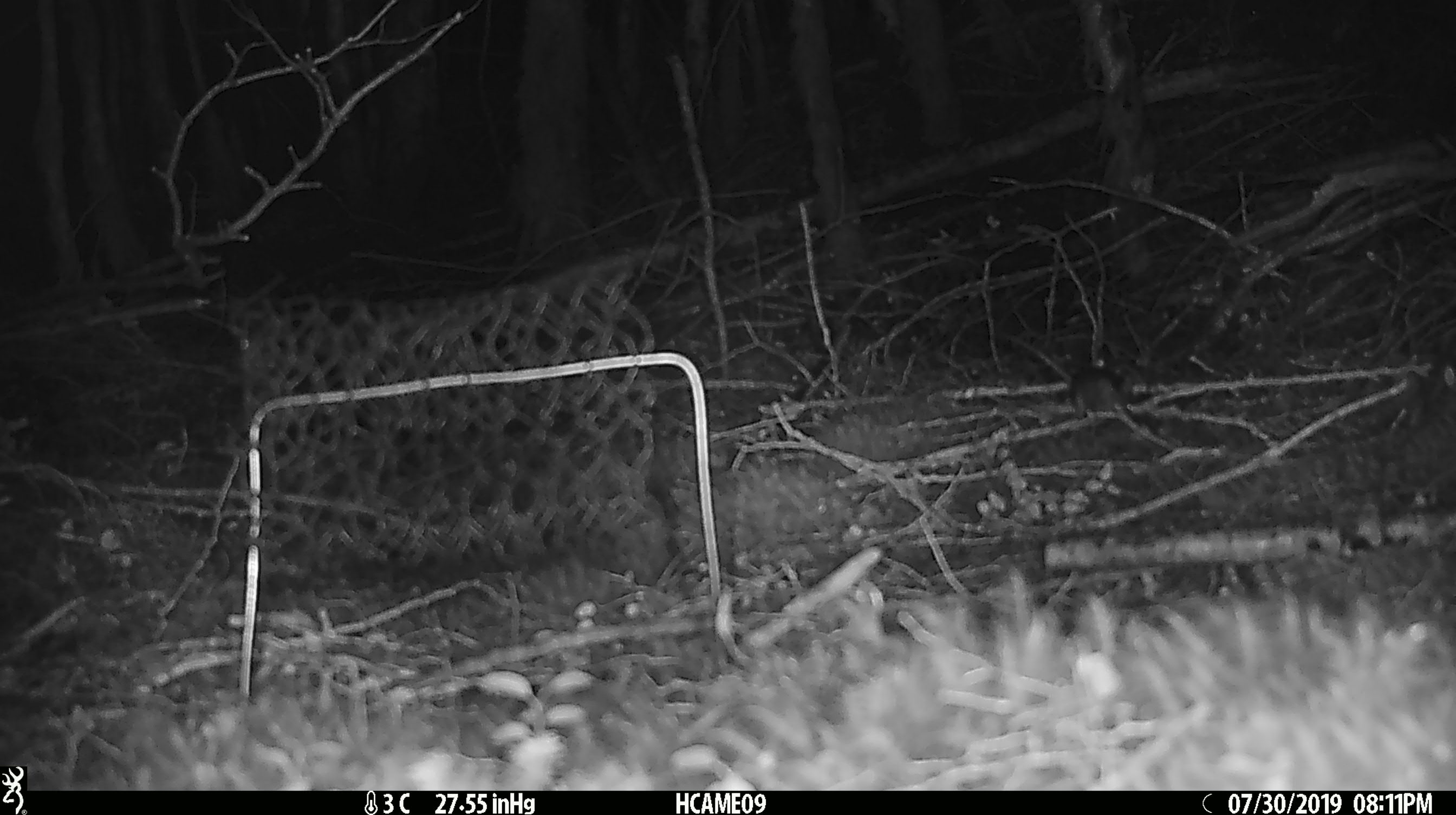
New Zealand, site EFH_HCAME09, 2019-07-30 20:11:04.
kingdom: Animalia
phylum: Chordata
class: Mammalia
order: Rodentia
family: Muridae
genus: Mus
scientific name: Mus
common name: mouse